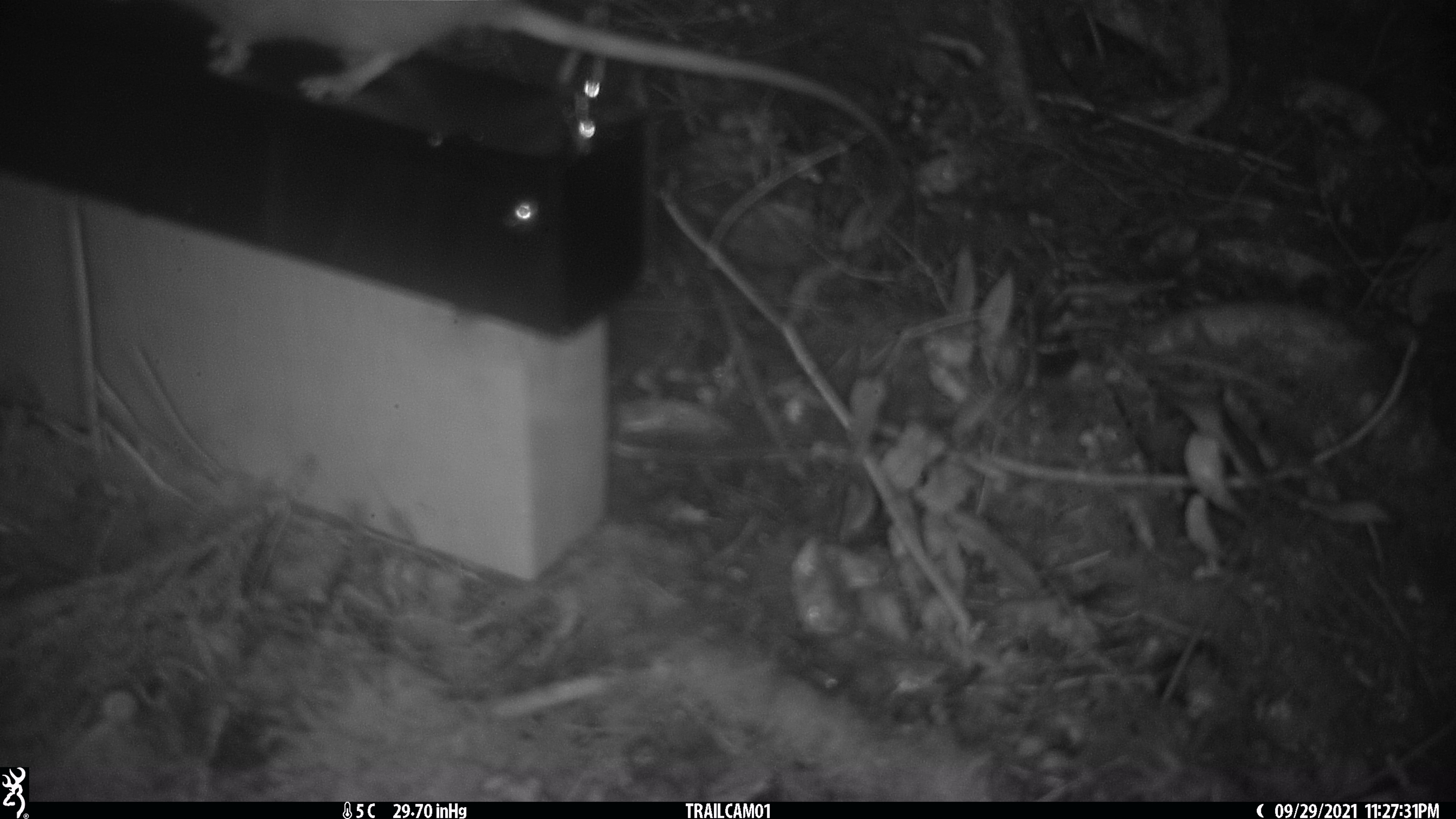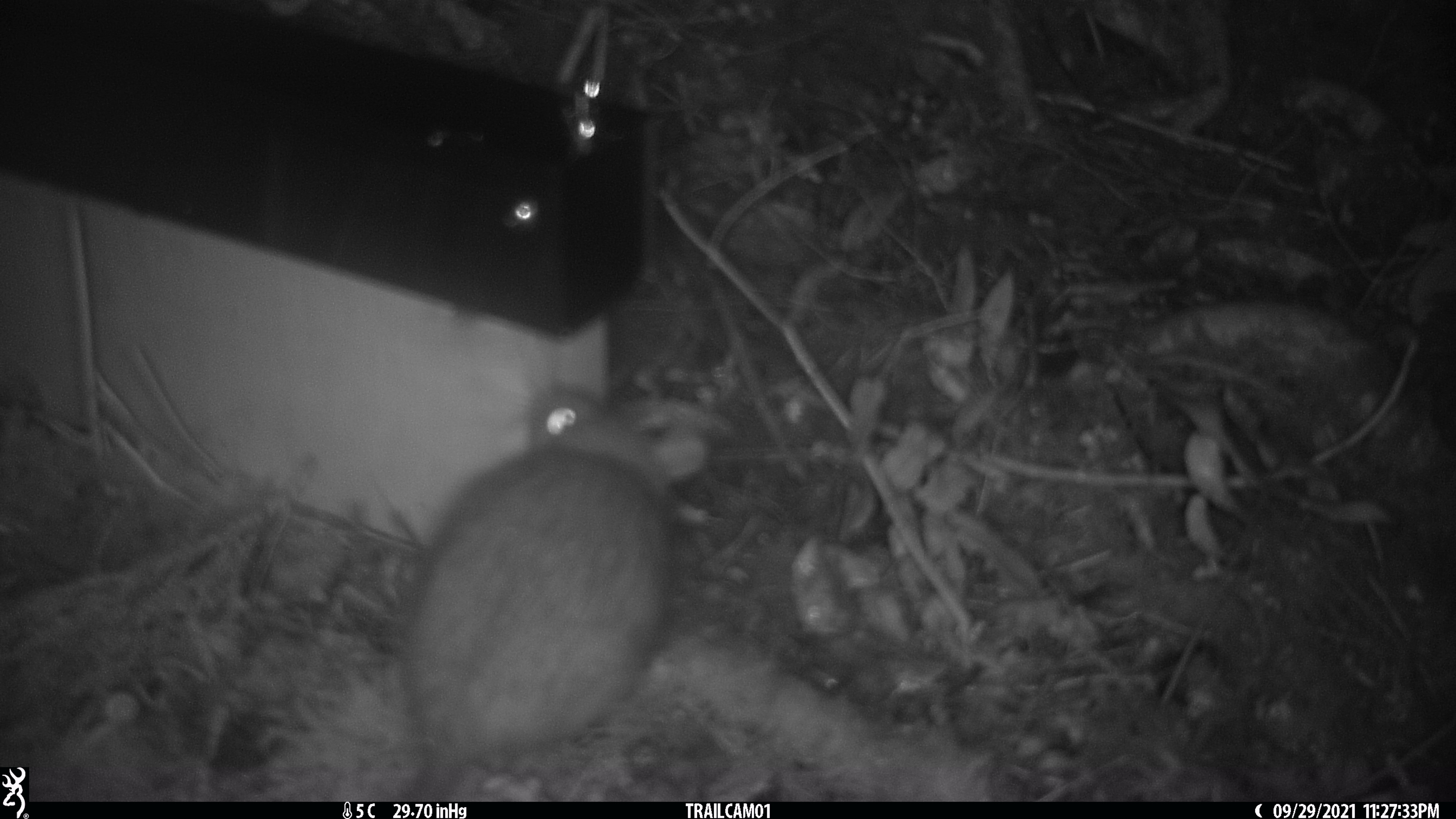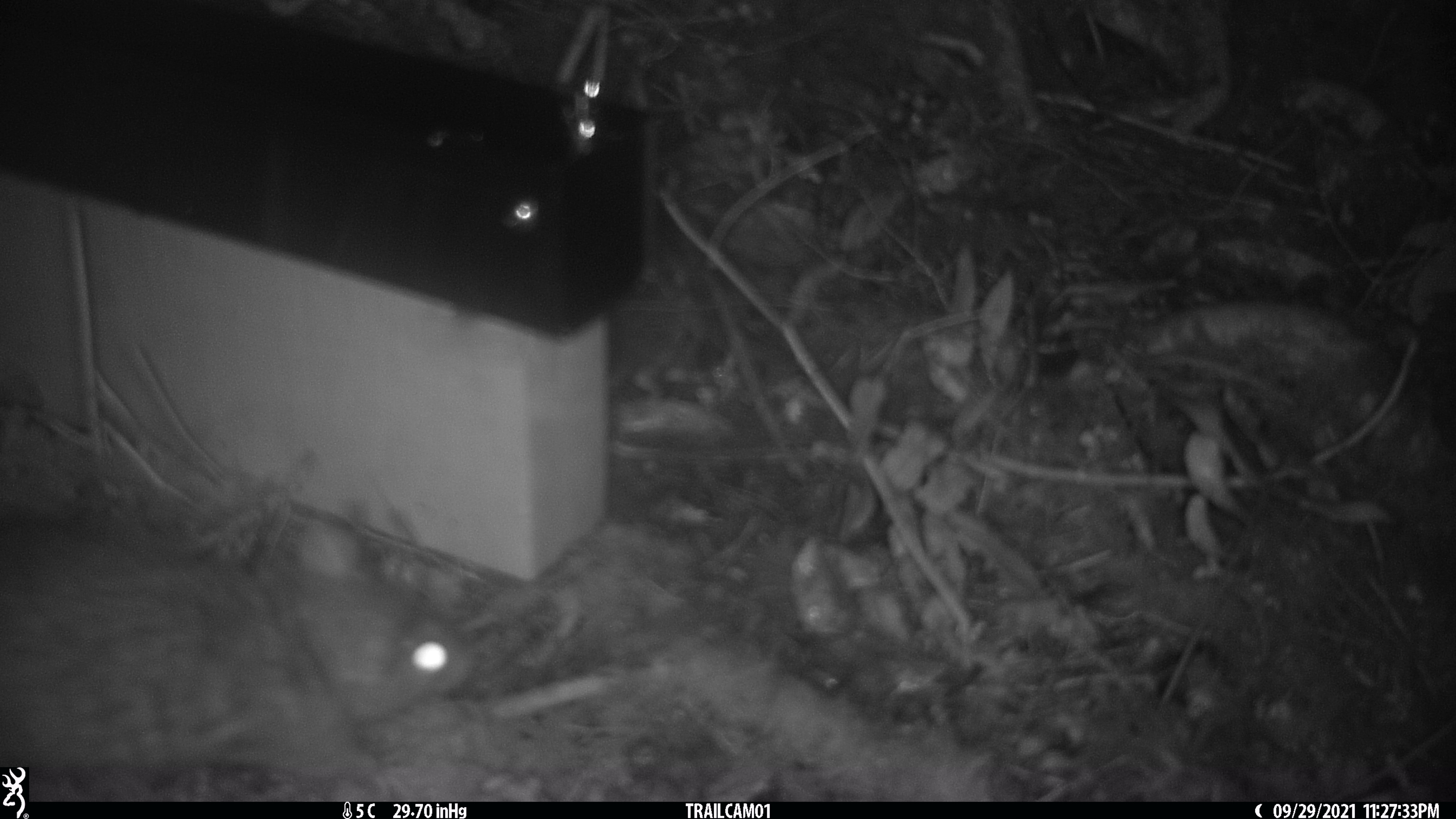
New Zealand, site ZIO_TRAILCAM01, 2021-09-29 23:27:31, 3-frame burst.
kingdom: Animalia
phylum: Chordata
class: Mammalia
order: Rodentia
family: Muridae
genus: Rattus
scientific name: Rattus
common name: rat